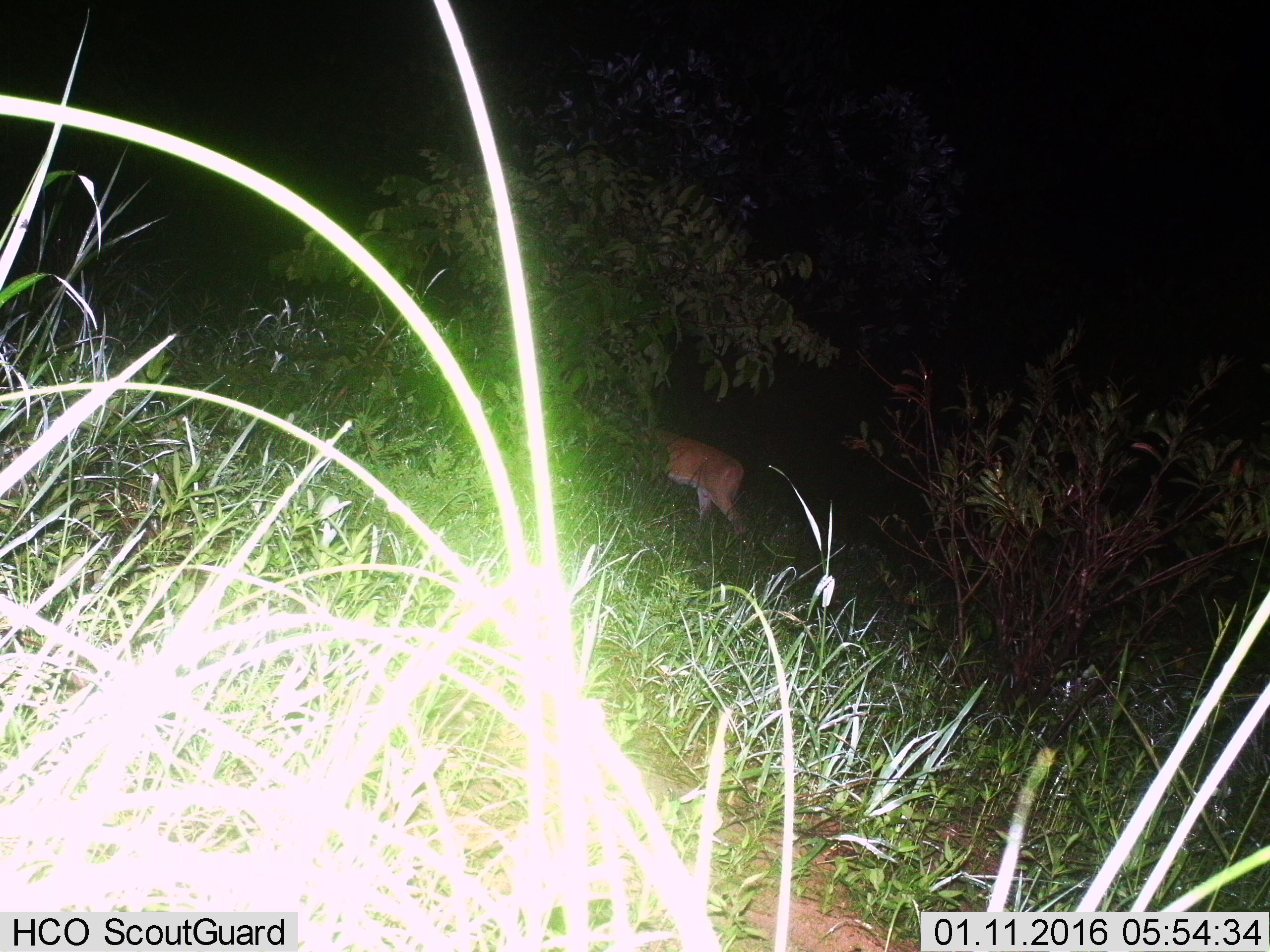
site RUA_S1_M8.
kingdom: Animalia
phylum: Chordata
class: Mammalia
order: Artiodactyla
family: Bovidae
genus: Aepyceros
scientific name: Aepyceros melampus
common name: impala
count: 1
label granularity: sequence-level